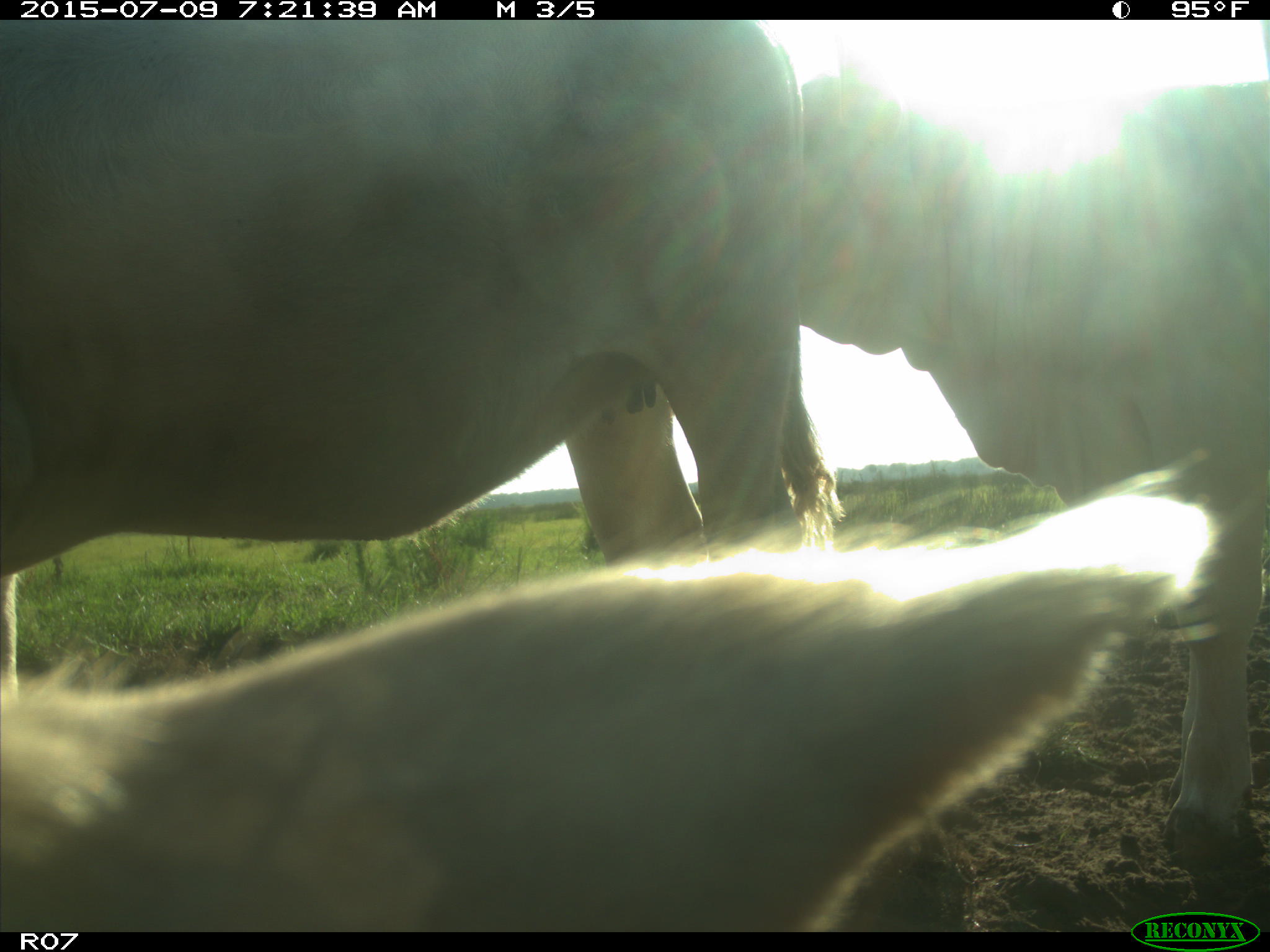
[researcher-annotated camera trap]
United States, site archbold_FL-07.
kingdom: Animalia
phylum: Chordata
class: Mammalia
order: Artiodactyla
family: Bovidae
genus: Bos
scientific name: Bos taurus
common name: domestic cow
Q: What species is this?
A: Bos taurus (domestic cow).